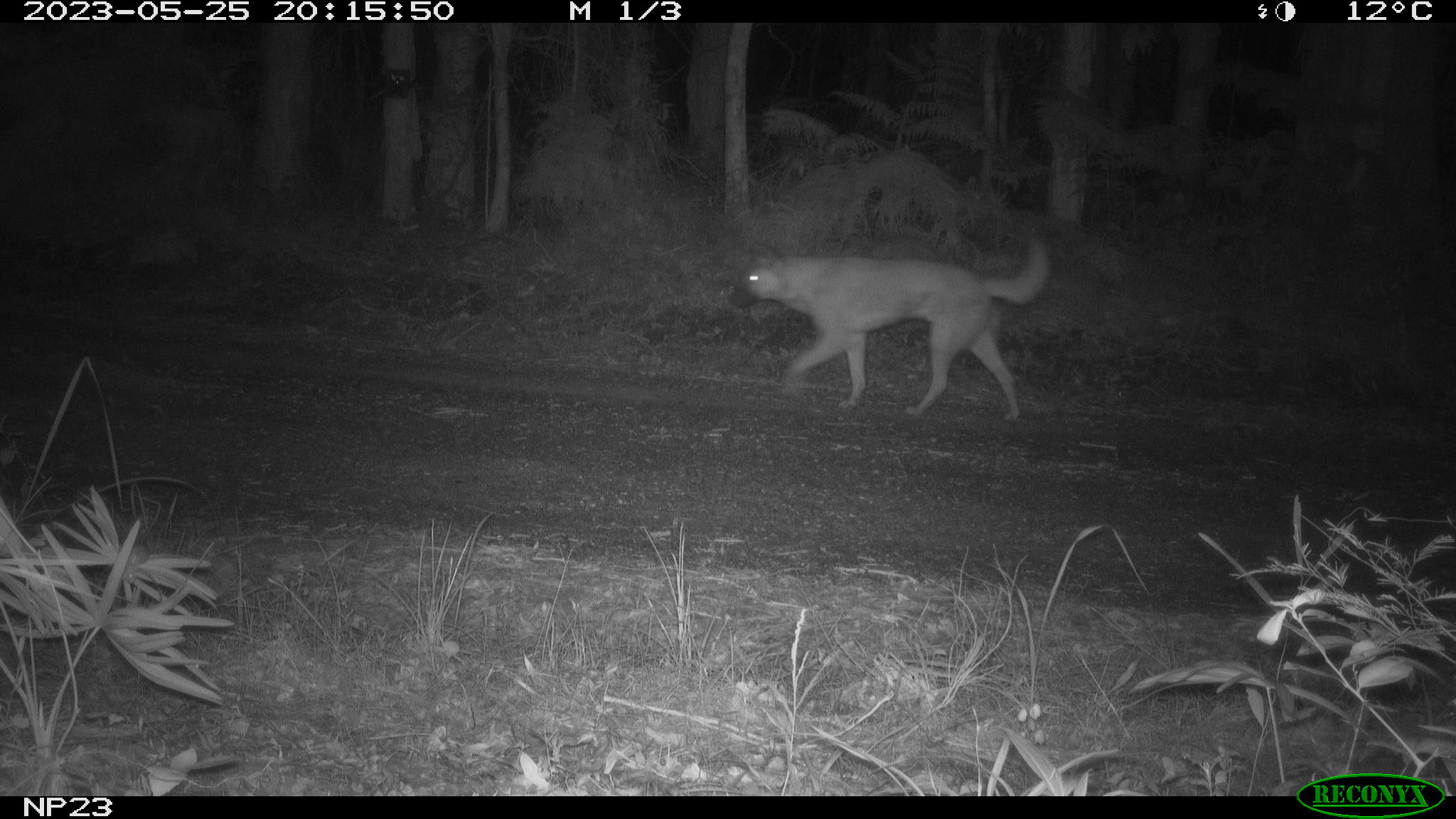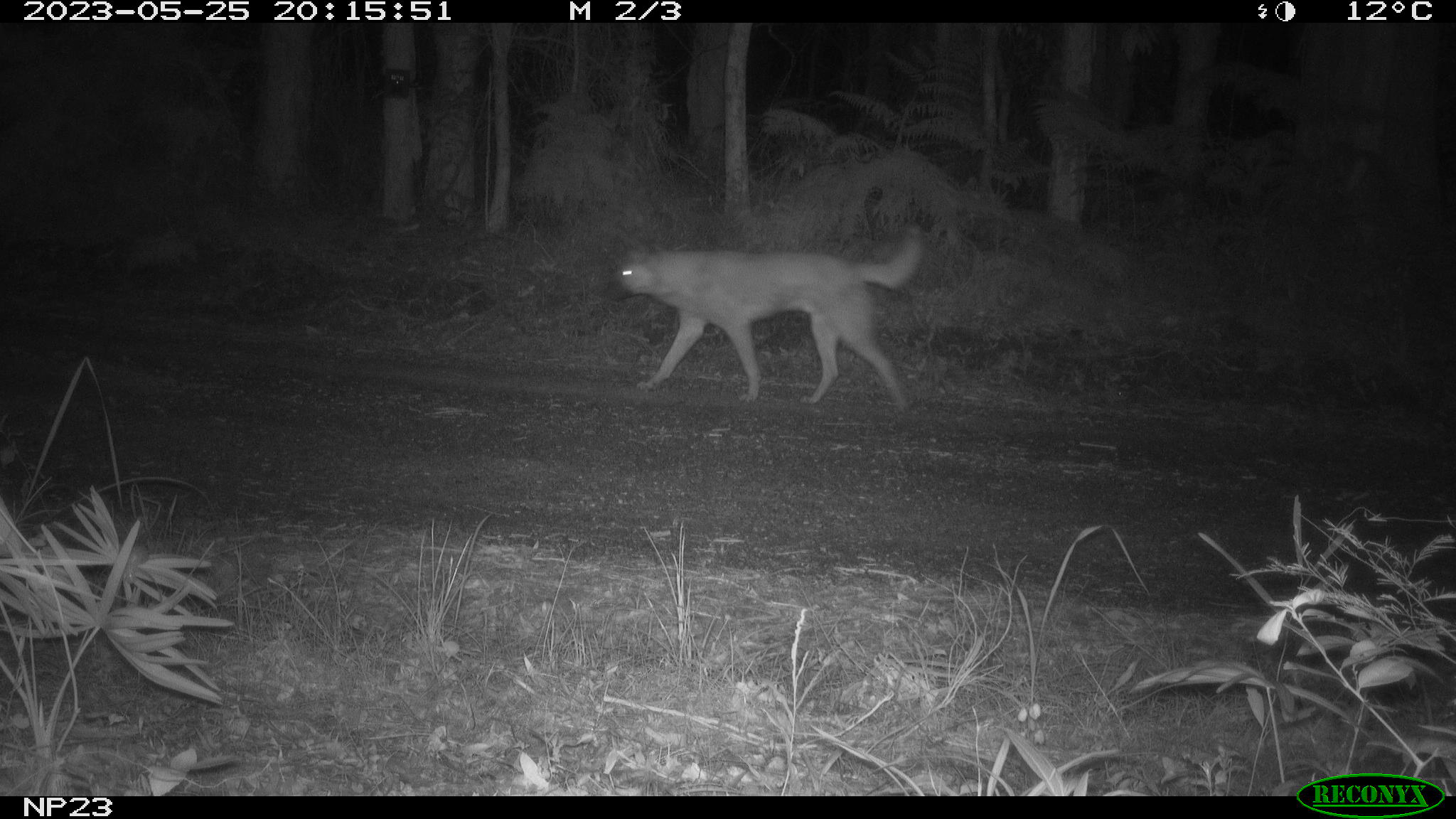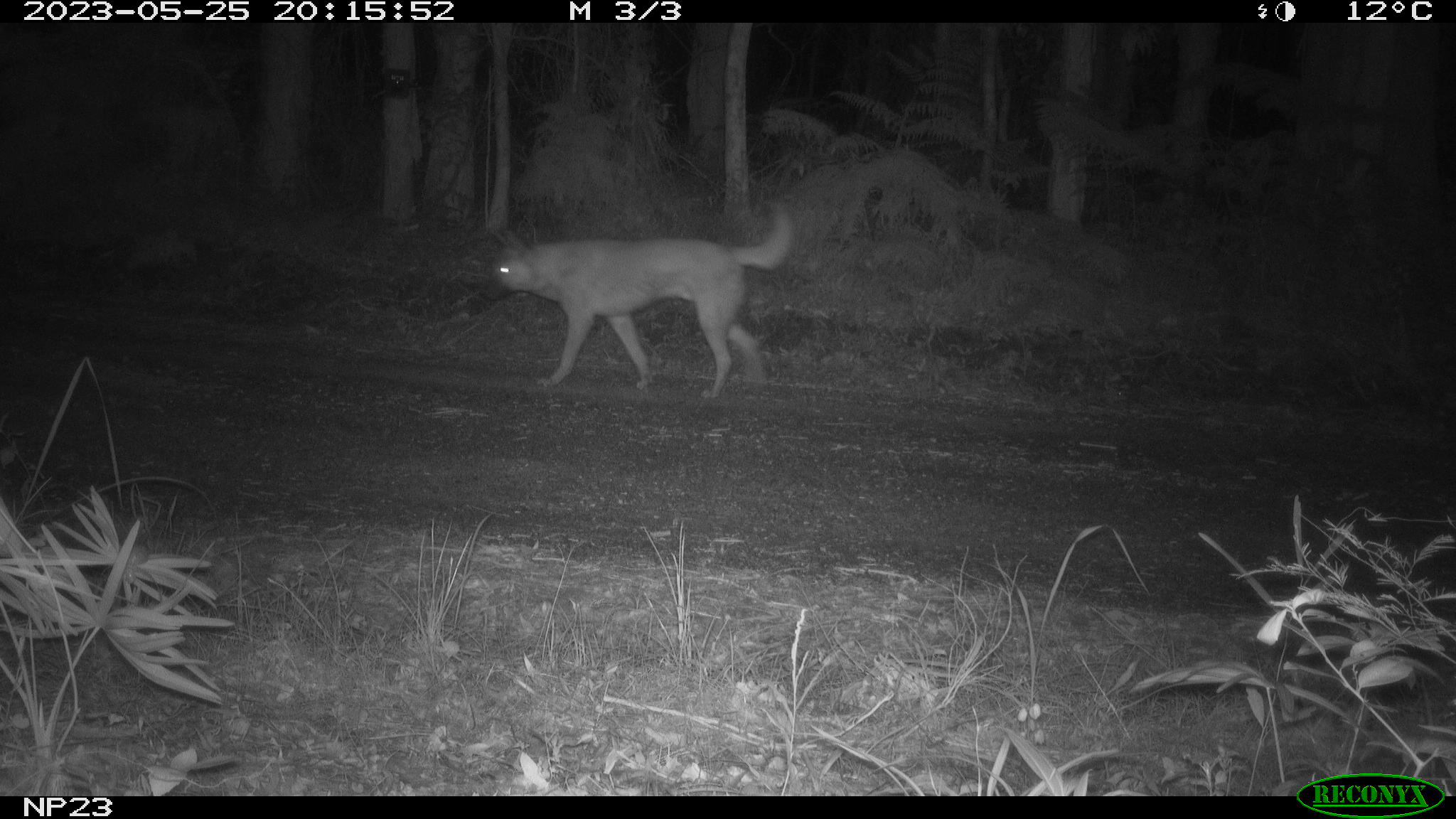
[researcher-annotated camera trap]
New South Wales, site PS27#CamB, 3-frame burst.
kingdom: Animalia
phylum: Chordata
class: Mammalia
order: Carnivora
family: Canidae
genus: Canis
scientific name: Canis familiaris dingo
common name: dingo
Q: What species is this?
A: Dingo (Canis familiaris dingo).